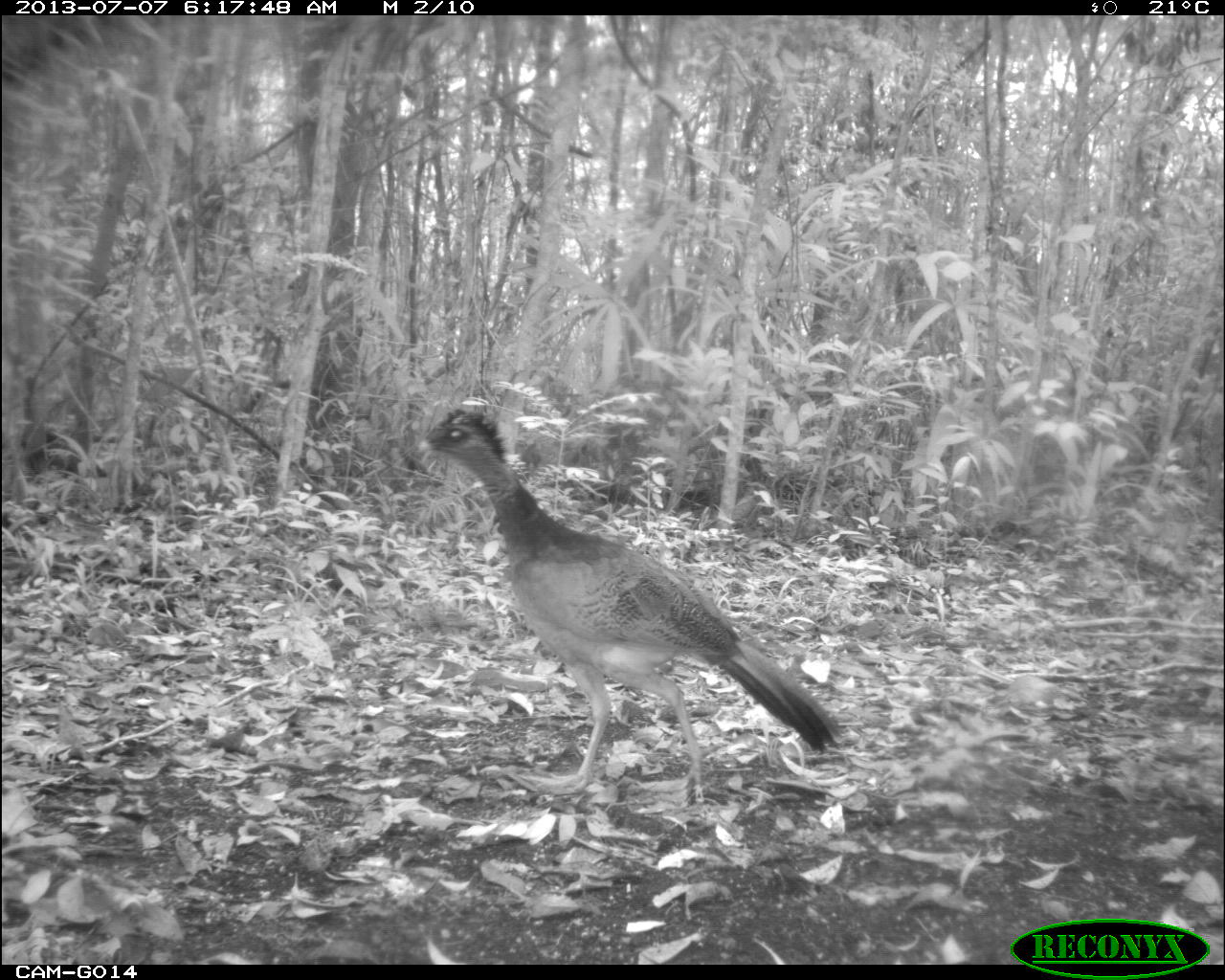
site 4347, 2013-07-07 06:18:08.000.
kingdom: Animalia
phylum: Chordata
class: Aves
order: Galliformes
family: Cracidae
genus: Crax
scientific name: Crax rubra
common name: great curassow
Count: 1.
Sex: female.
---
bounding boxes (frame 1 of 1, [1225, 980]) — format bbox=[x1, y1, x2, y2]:
crax rubra: bbox=[413, 405, 840, 797]